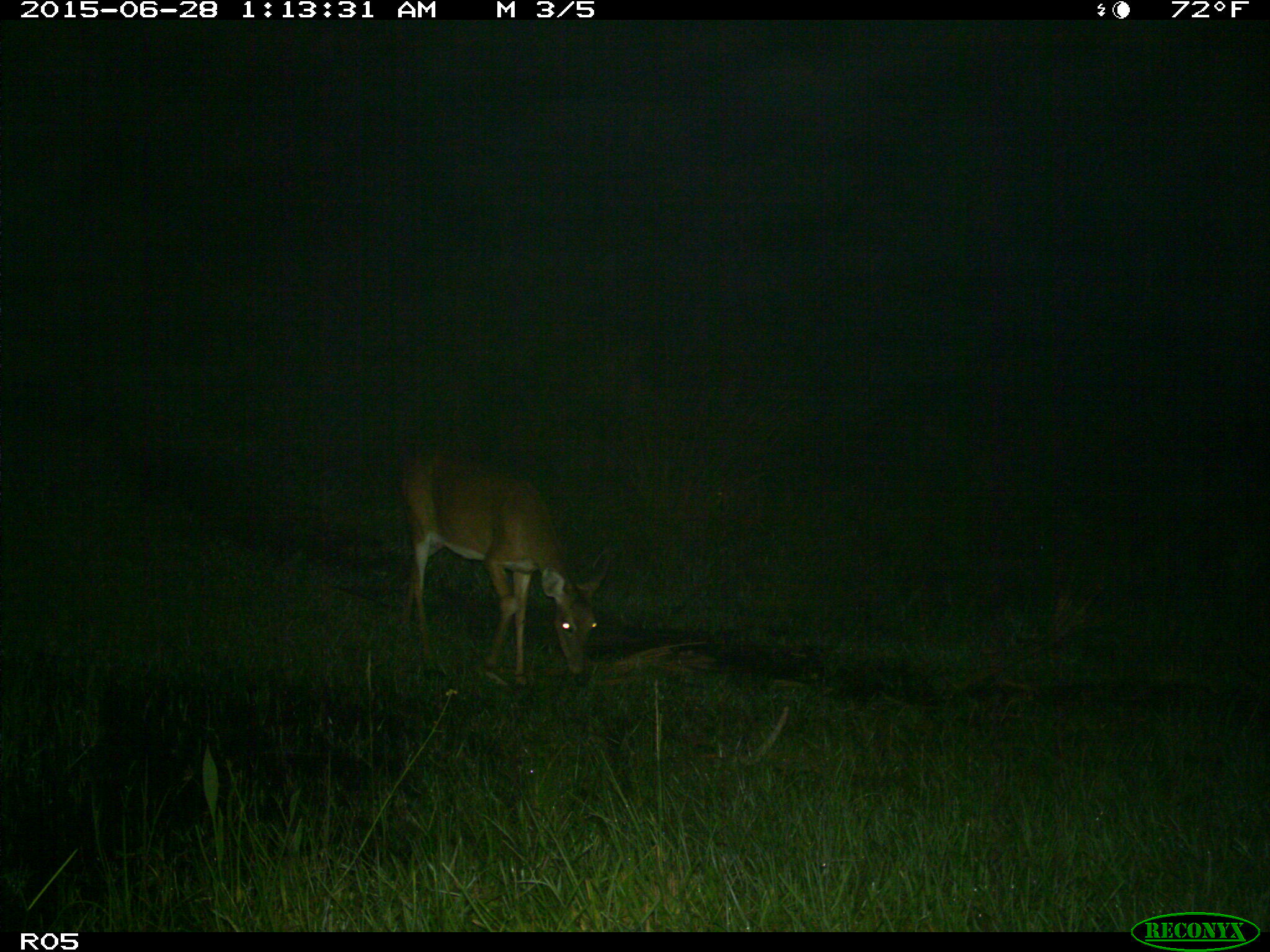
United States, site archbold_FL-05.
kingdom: Animalia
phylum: Chordata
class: Mammalia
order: Artiodactyla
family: Cervidae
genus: Odocoileus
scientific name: Odocoileus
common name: deer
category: unidentified deer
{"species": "unidentified deer (deer) (Odocoileus)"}